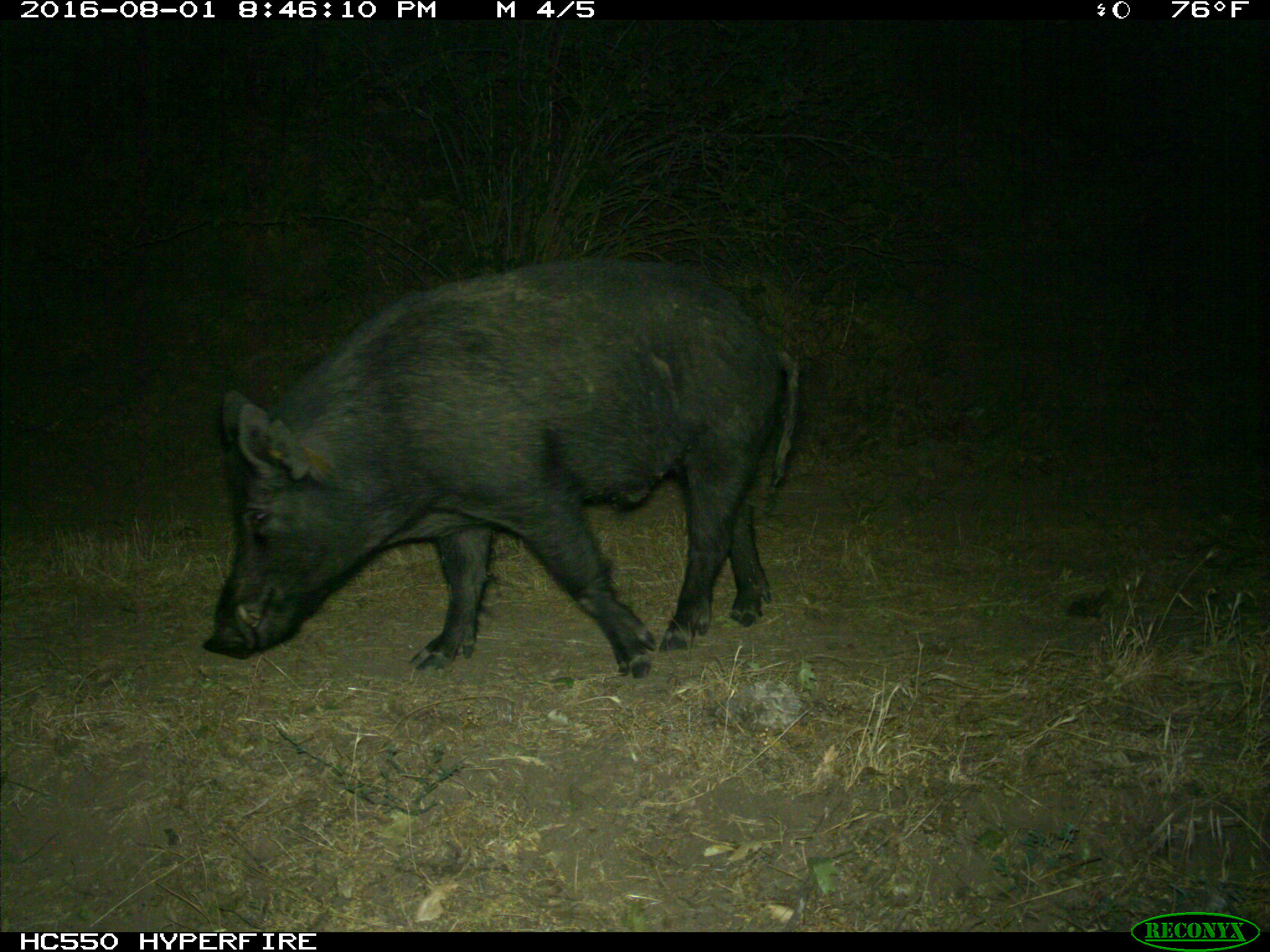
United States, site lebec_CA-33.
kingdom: Animalia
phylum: Chordata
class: Mammalia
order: Artiodactyla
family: Suidae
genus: Sus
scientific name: Sus scrofa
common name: wild boar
Sus scrofa (wild boar).